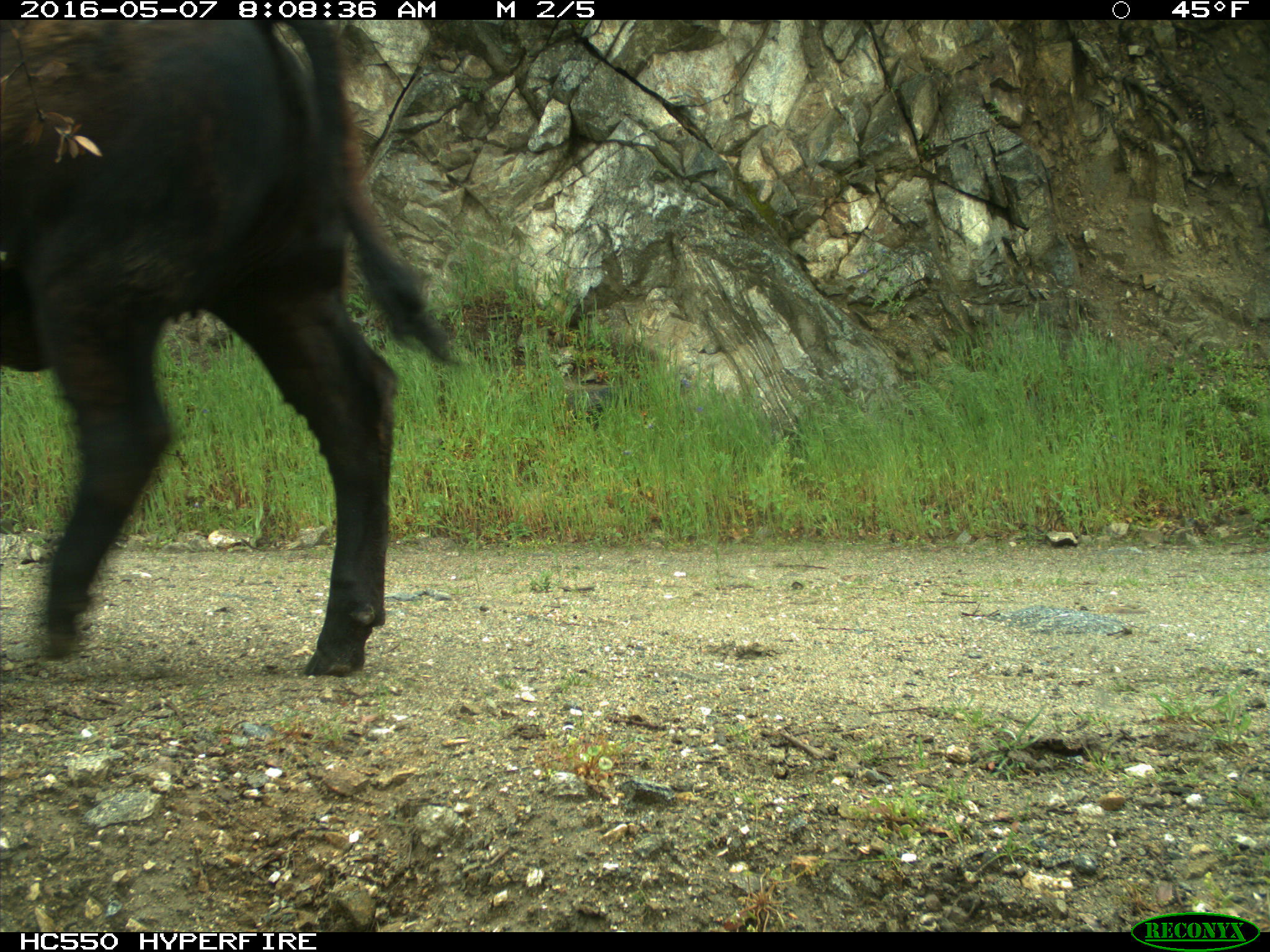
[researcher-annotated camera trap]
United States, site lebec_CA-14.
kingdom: Animalia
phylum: Chordata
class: Mammalia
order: Artiodactyla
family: Bovidae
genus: Bos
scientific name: Bos taurus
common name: domestic cow